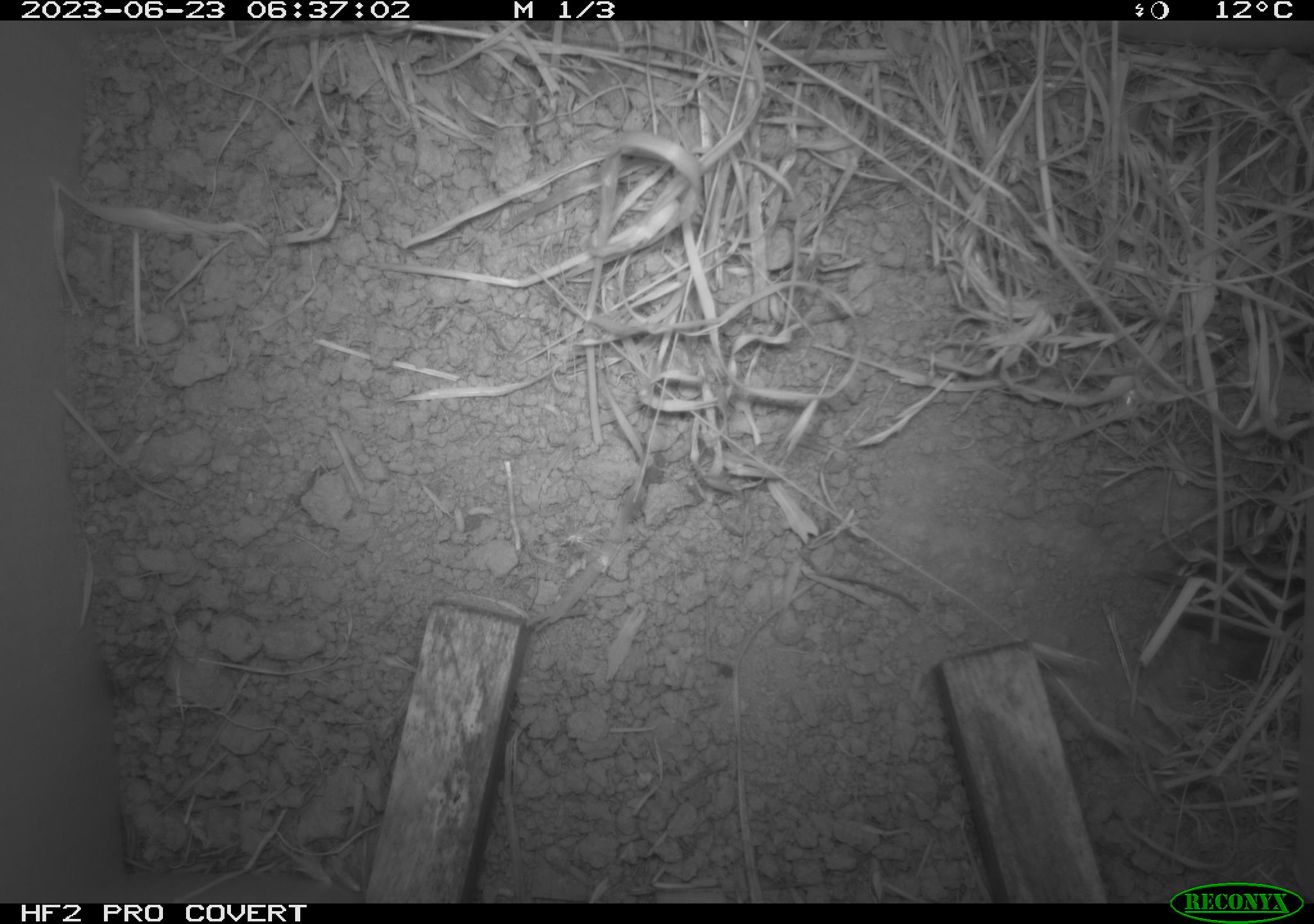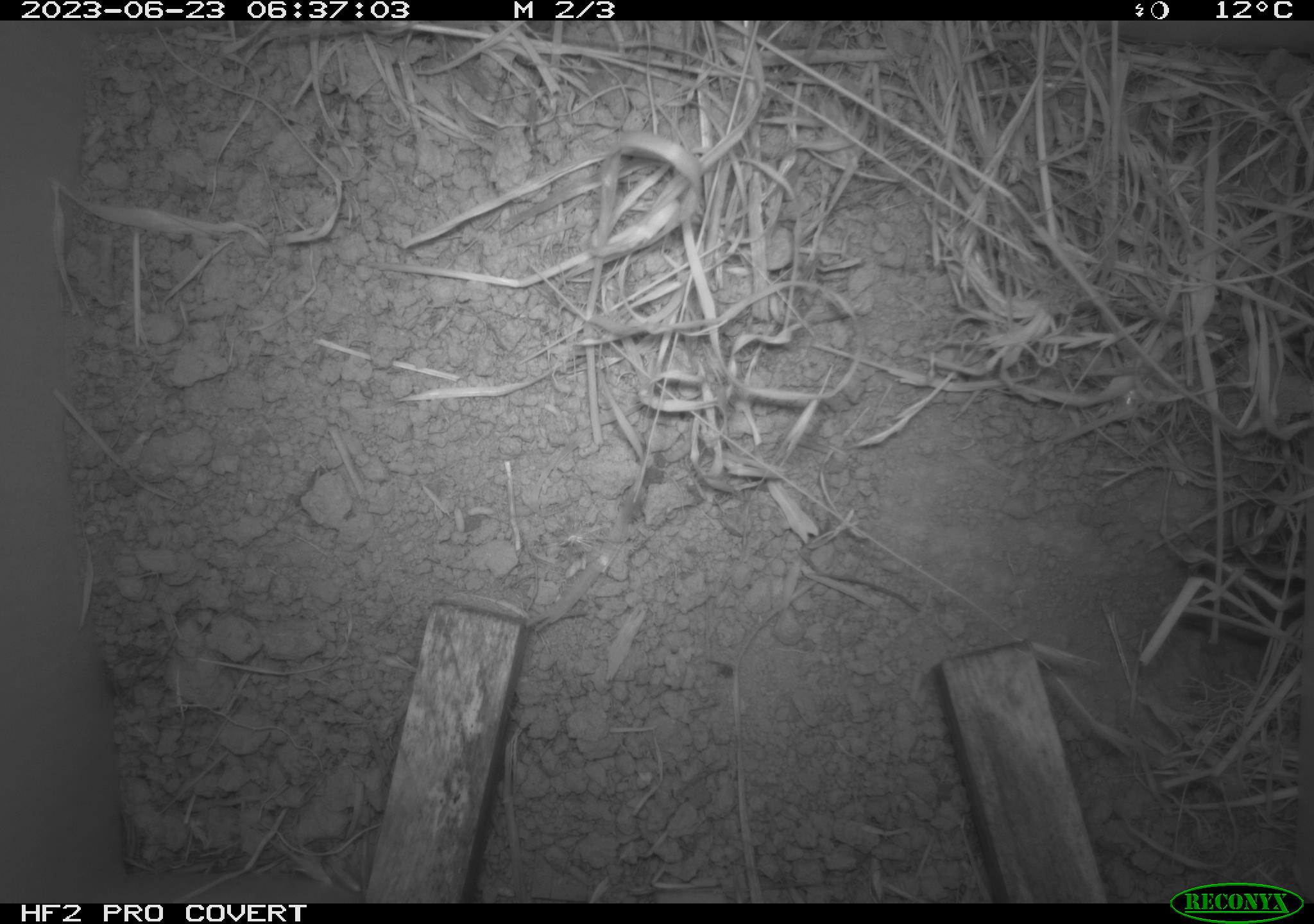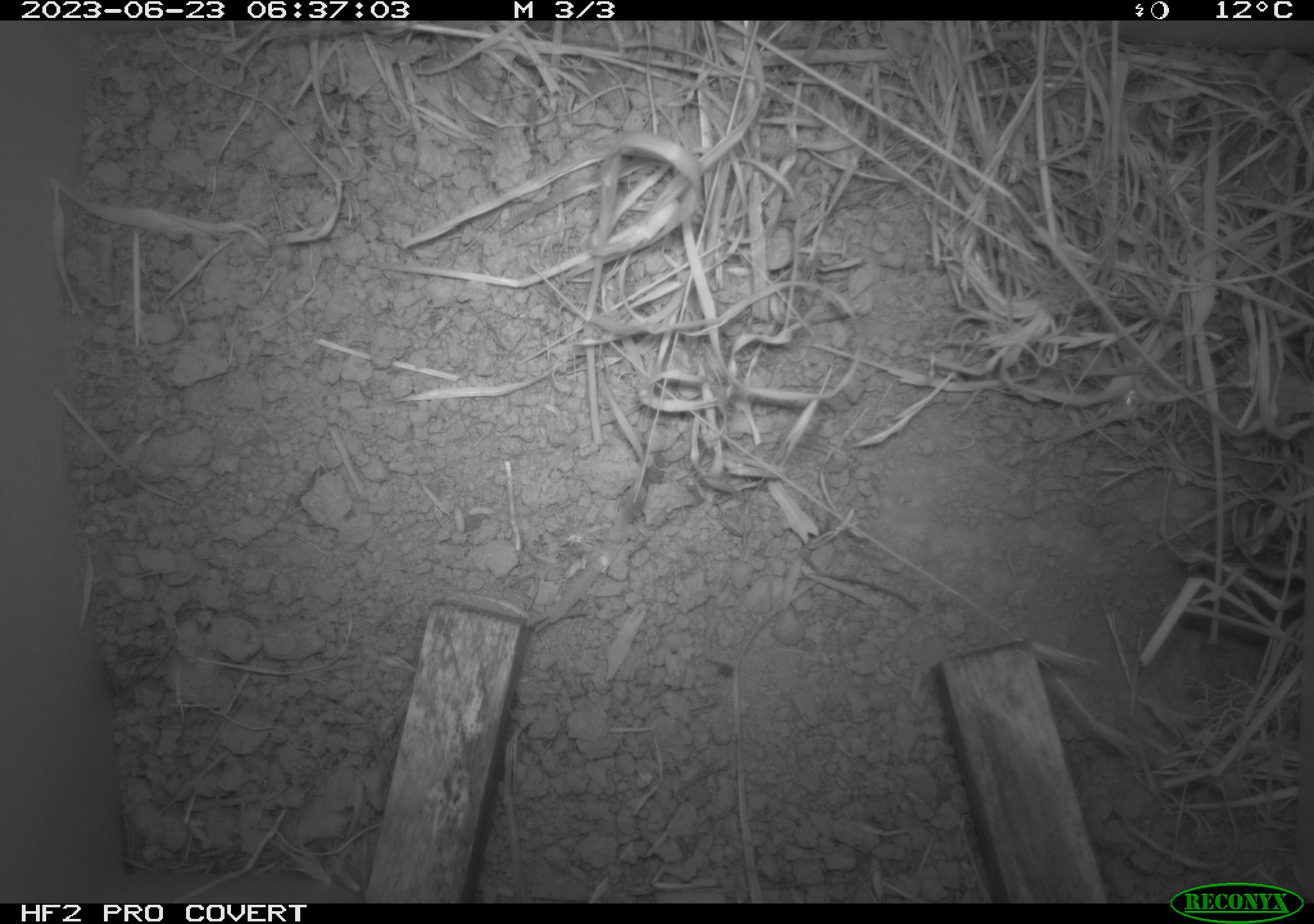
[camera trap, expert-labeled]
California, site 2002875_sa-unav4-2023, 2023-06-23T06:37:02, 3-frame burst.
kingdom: Animalia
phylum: Chordata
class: Mammalia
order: Rodentia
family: Cricetidae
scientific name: Arvicolinae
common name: voles, lemmings, and muskrats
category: arvicolinae subfamily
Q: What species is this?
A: Arvicolinae subfamily (voles, lemmings, and muskrats) (Arvicolinae).